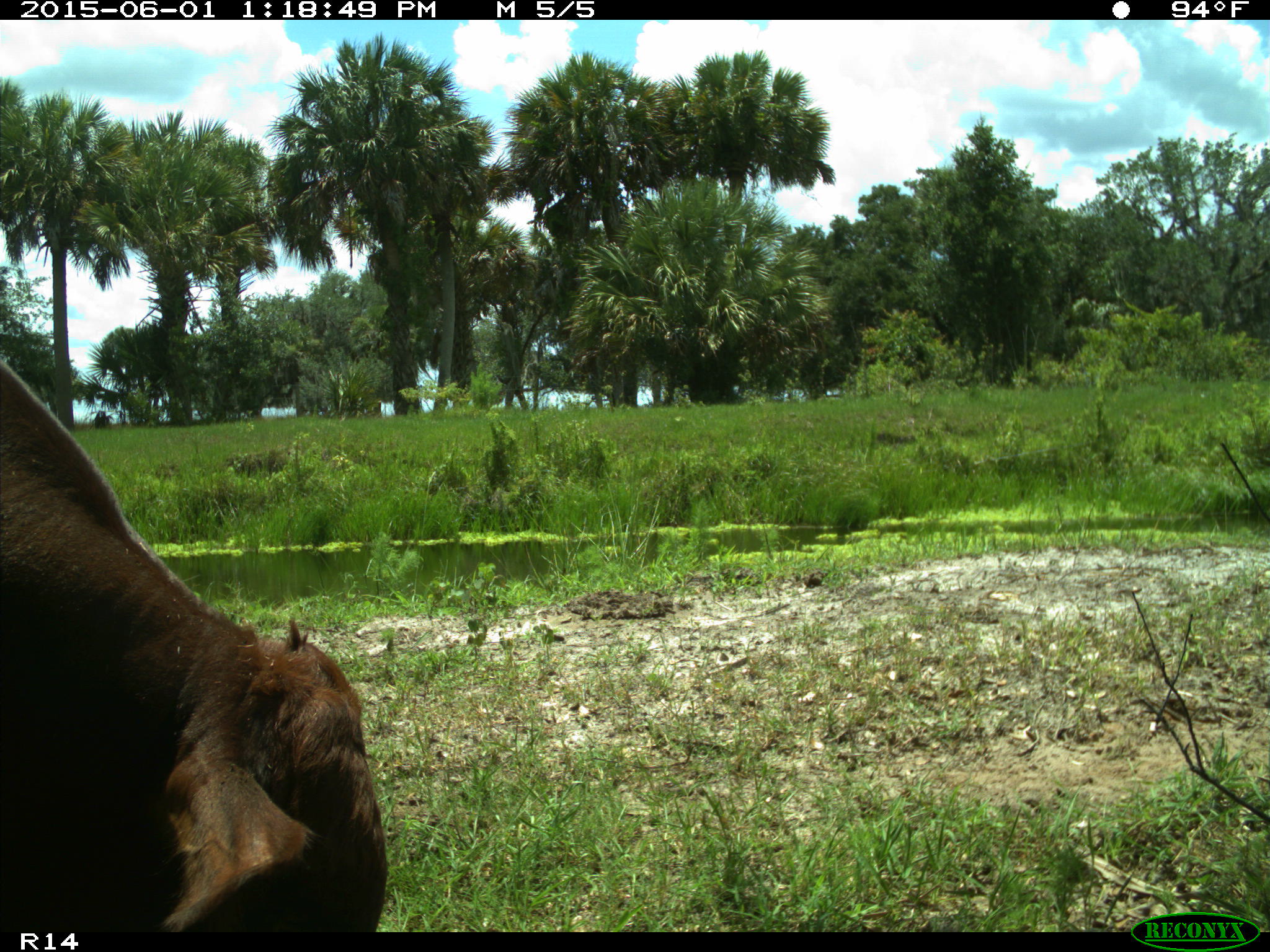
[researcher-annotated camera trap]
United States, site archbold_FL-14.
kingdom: Animalia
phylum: Chordata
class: Mammalia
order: Artiodactyla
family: Bovidae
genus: Bos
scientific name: Bos taurus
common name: domestic cow